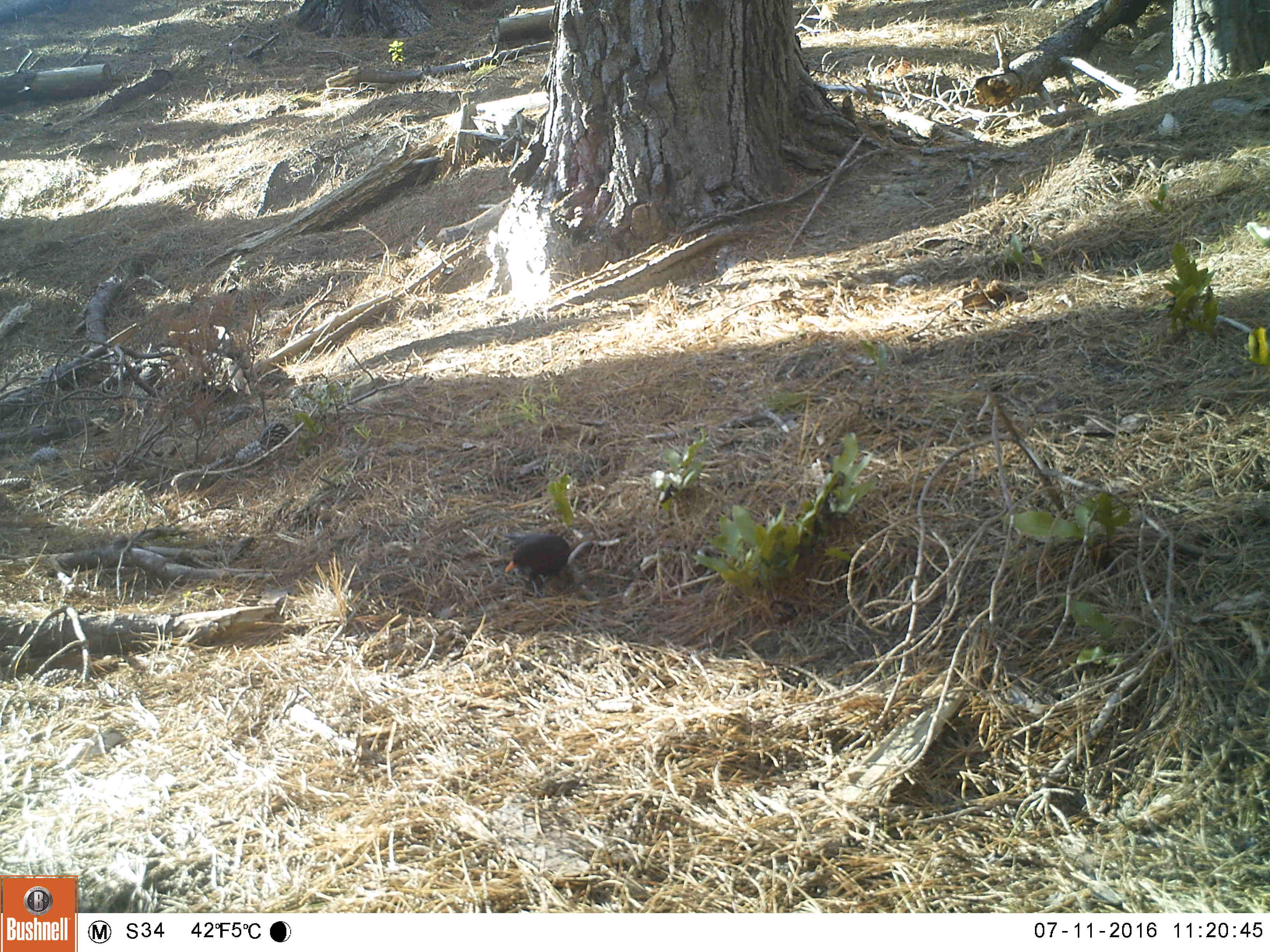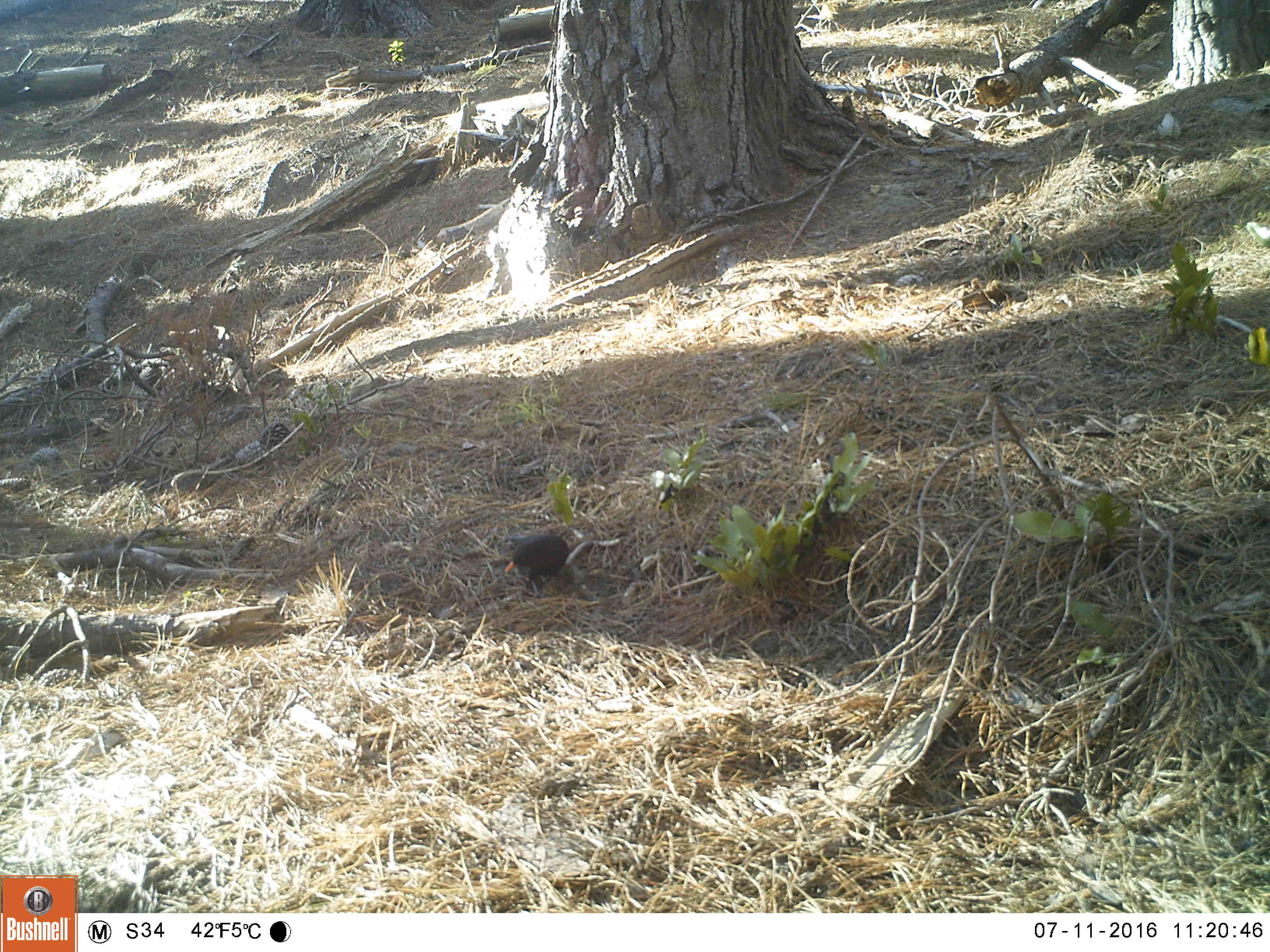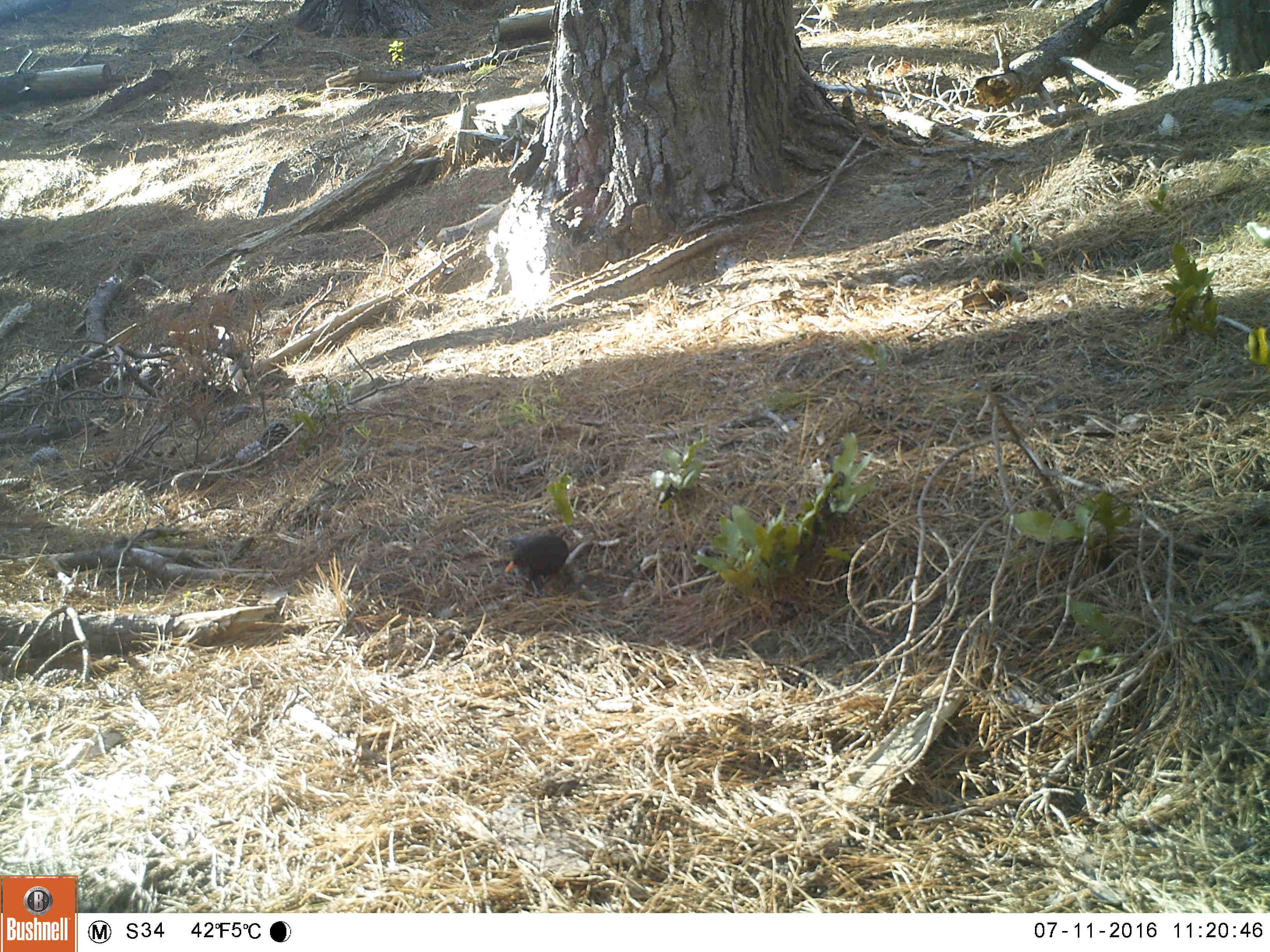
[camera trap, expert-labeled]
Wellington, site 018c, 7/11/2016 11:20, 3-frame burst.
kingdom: Animalia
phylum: Chordata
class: Aves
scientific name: Aves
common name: bird